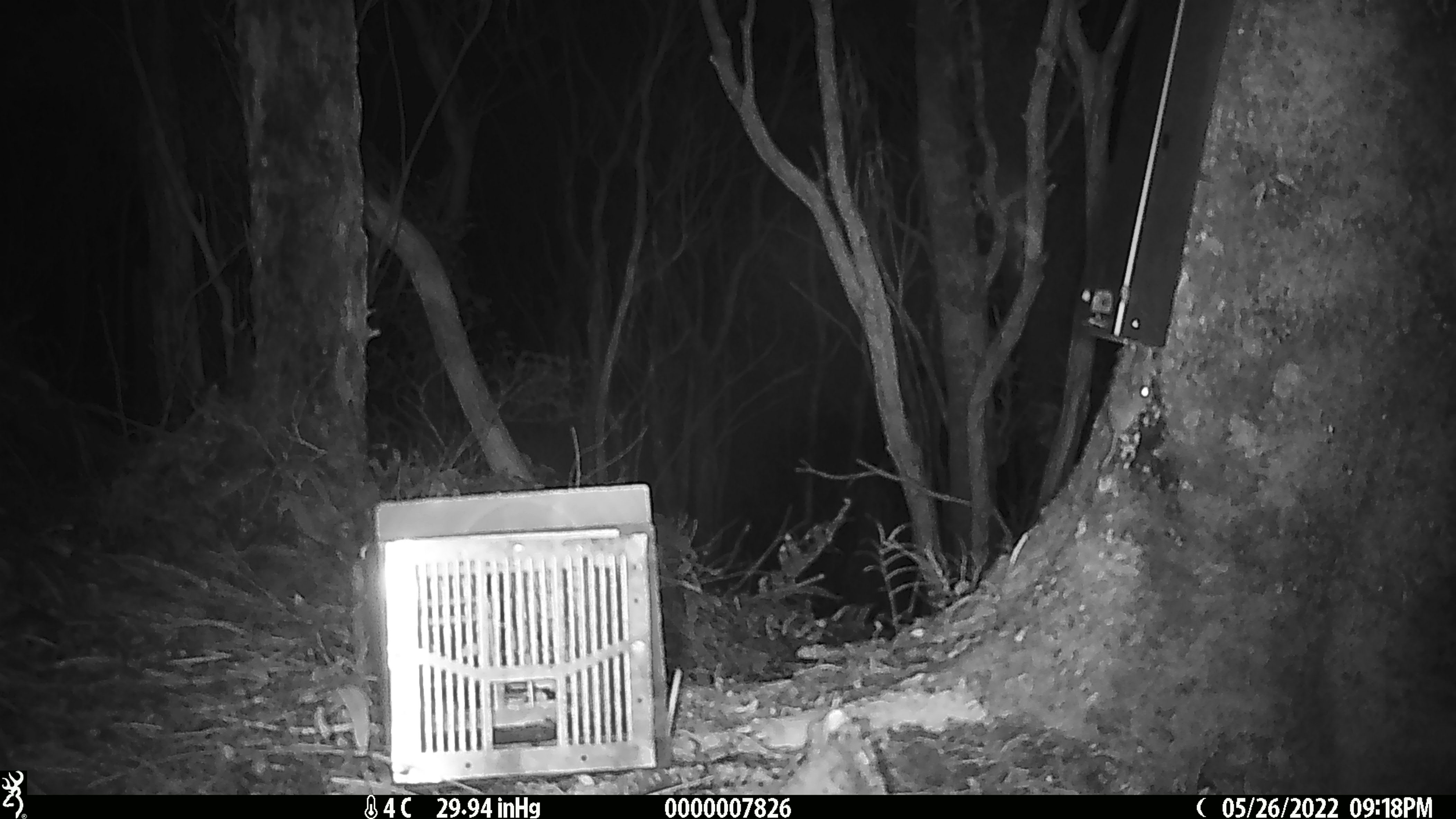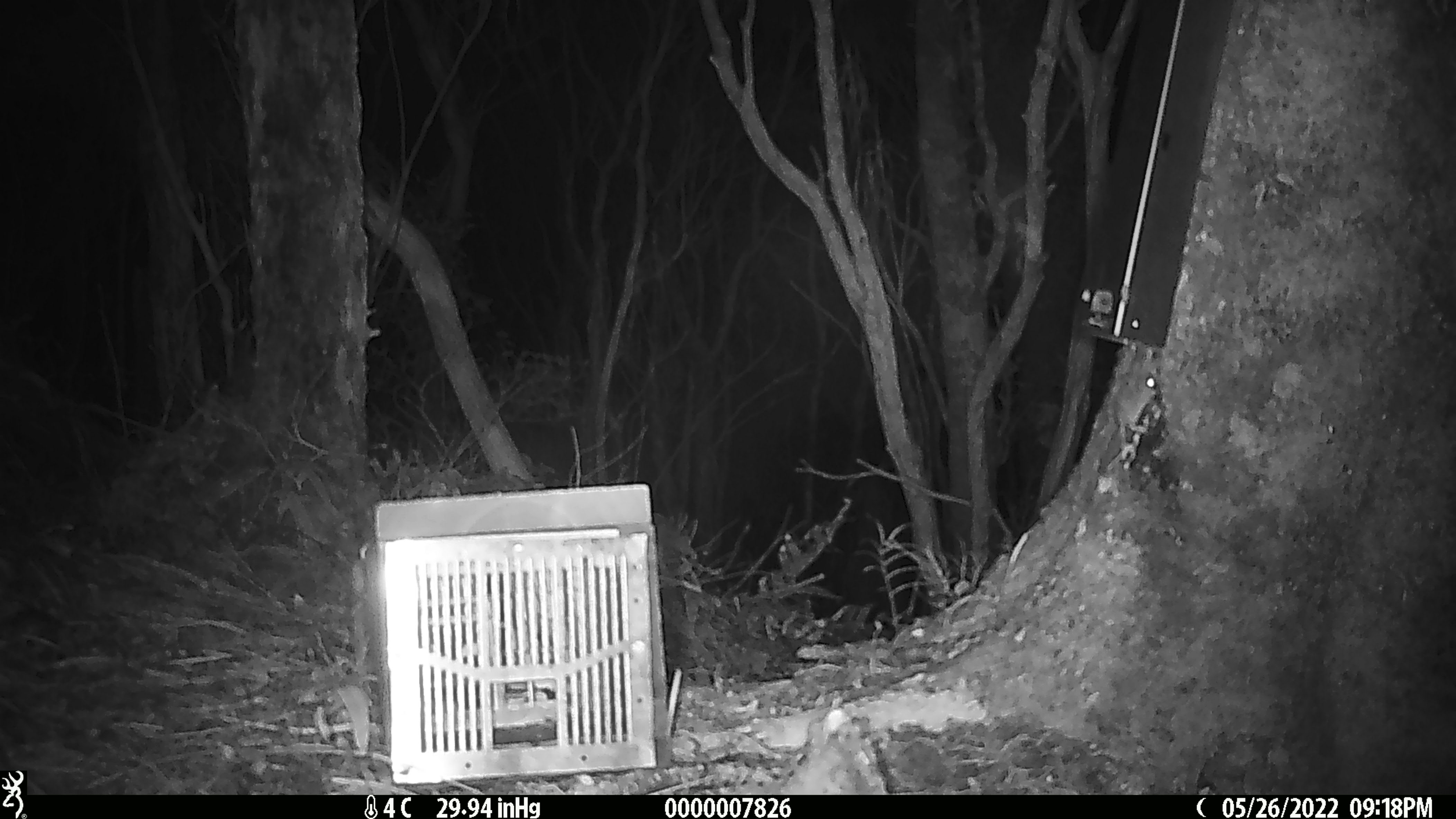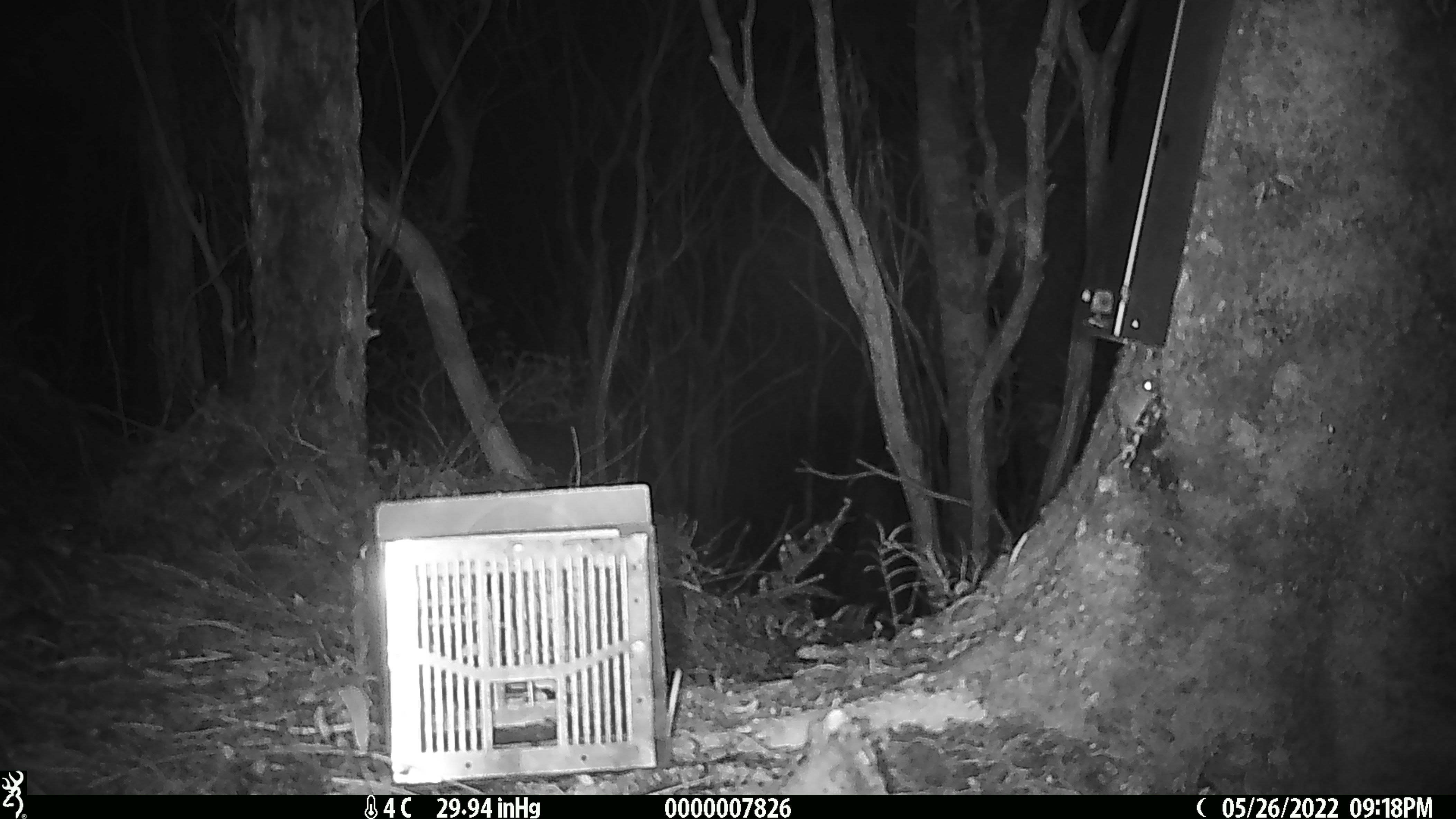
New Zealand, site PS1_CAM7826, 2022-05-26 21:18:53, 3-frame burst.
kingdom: Animalia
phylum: Chordata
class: Mammalia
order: Rodentia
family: Muridae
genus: Mus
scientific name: Mus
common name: mouse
Mouse (Mus).